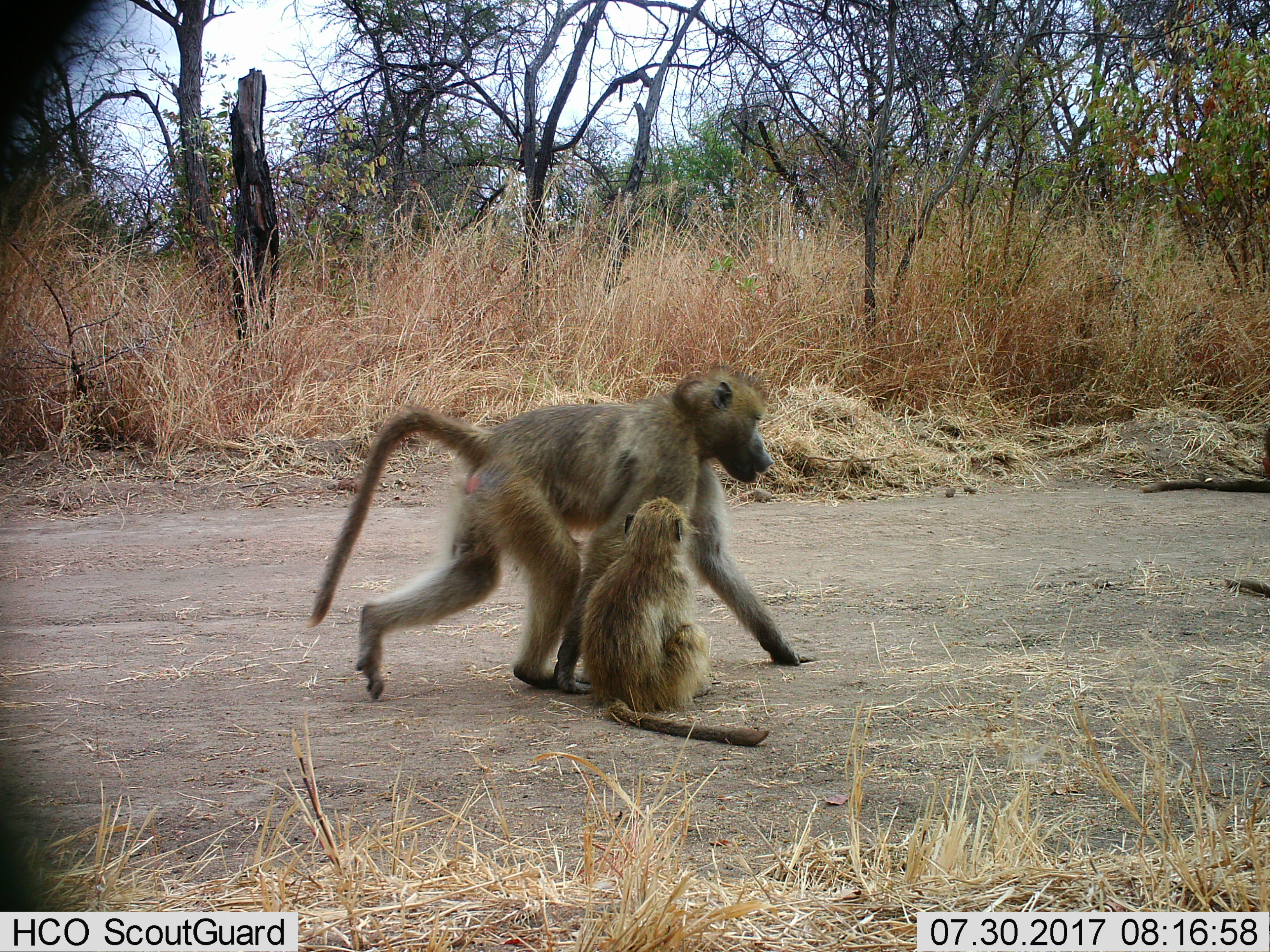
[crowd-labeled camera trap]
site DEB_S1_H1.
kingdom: Animalia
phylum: Chordata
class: Mammalia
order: Primates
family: Cercopithecidae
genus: Papio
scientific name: Papio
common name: baboon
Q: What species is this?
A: Baboon (Papio).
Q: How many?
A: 3.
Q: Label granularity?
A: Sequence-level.